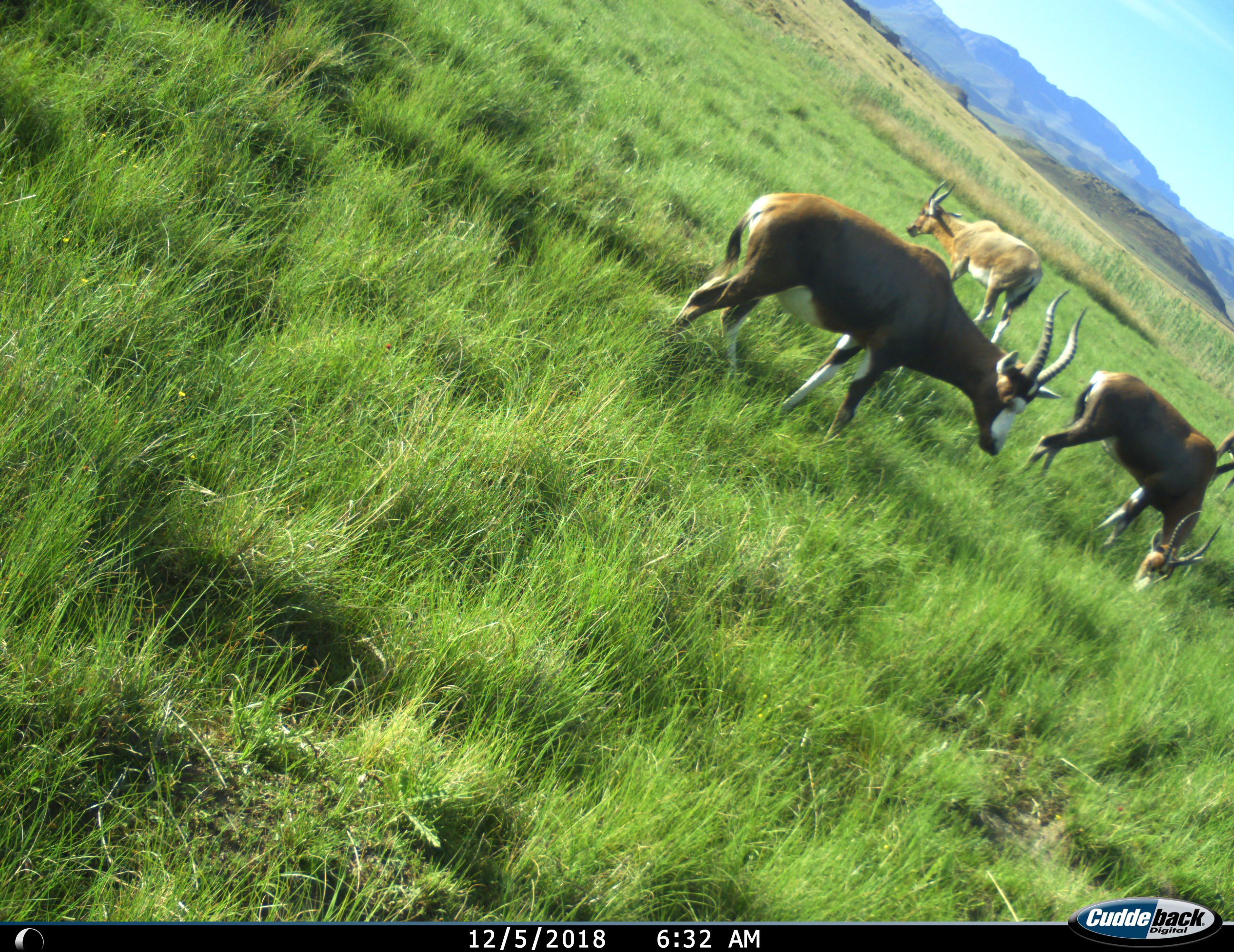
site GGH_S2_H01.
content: unidentified animal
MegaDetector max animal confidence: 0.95